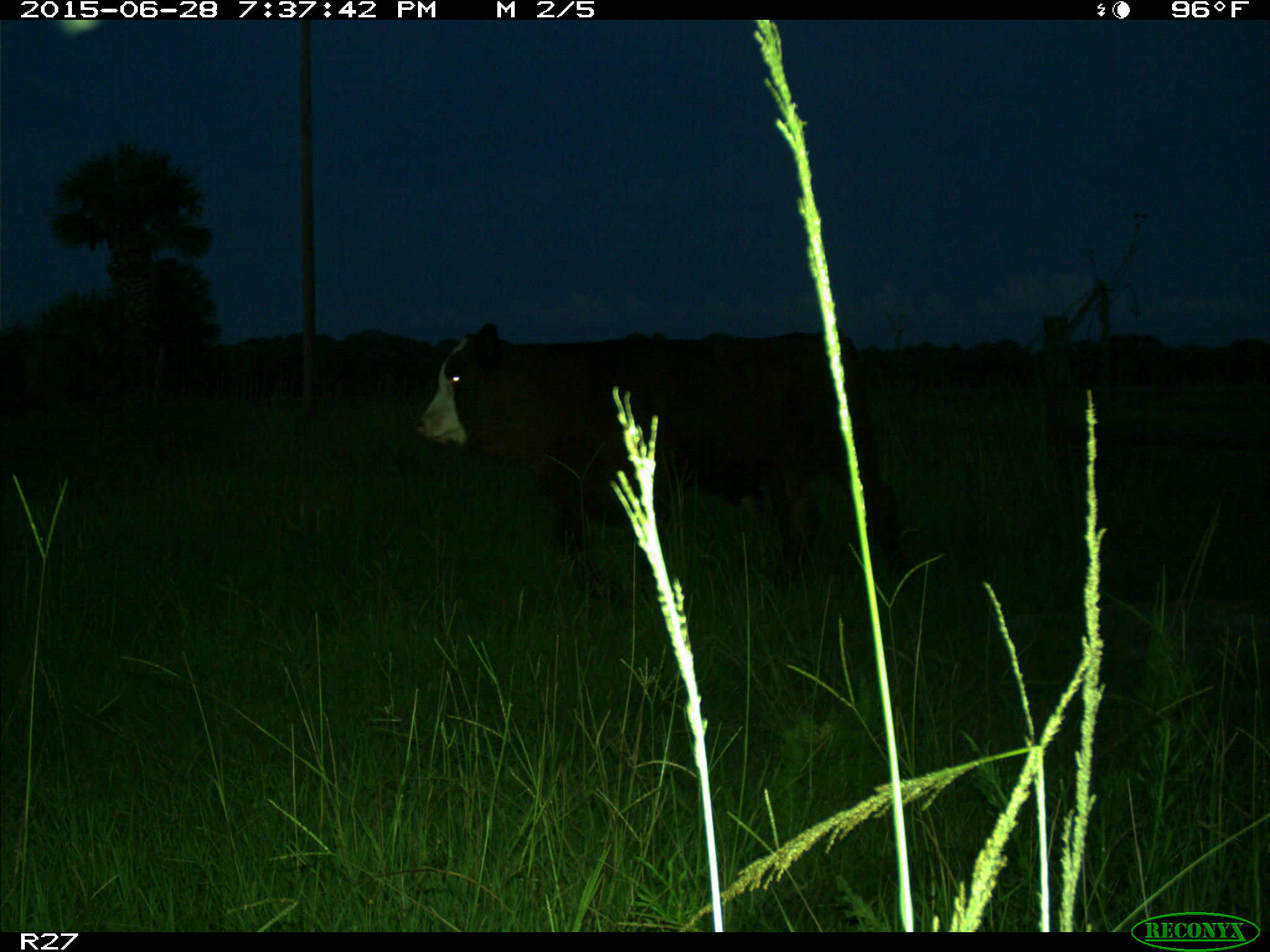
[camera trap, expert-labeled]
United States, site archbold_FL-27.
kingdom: Animalia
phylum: Chordata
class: Mammalia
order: Artiodactyla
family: Bovidae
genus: Bos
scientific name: Bos taurus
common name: domestic cow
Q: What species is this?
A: Bos taurus (domestic cow).